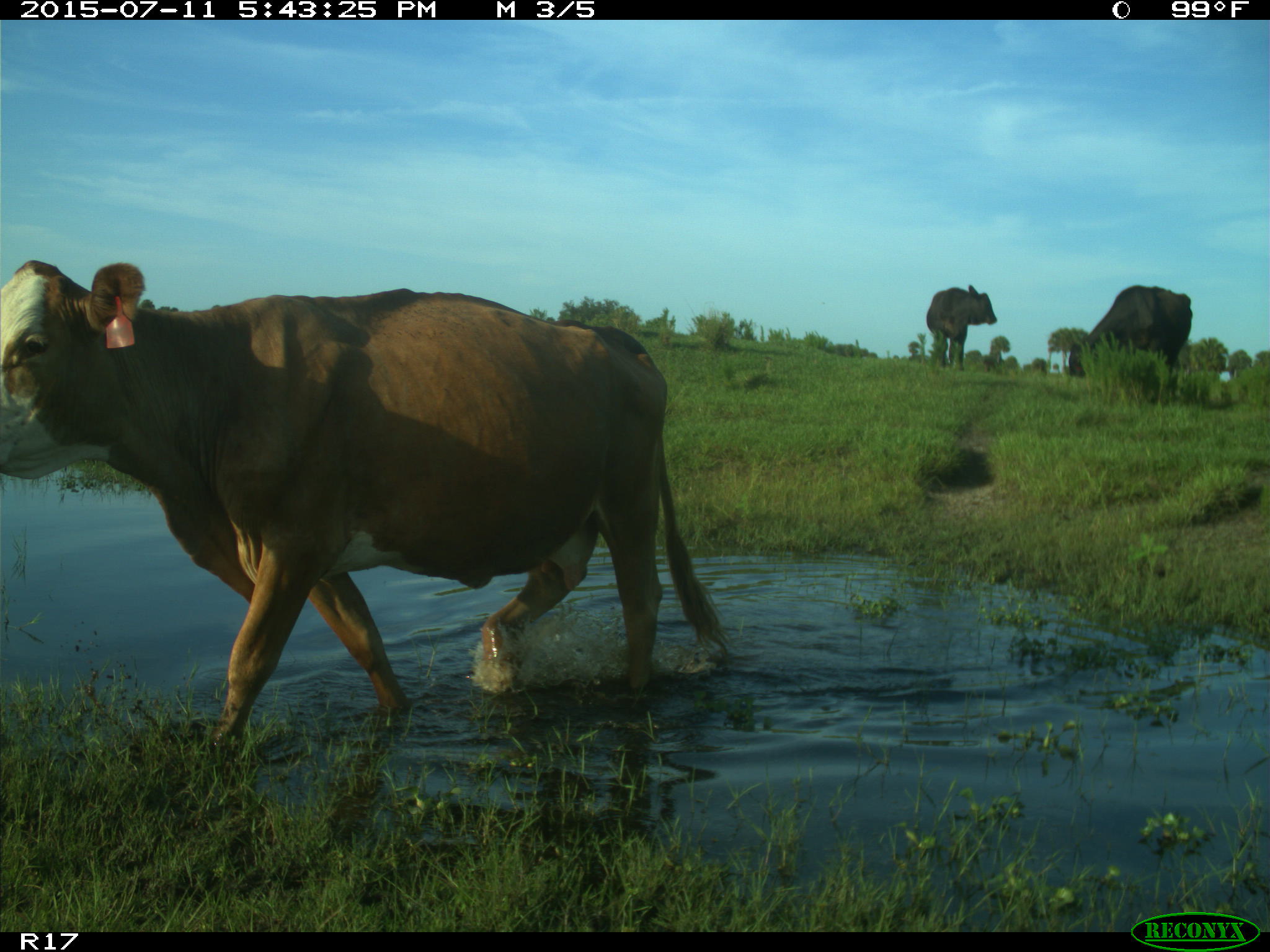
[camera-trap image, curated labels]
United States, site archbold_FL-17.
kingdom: Animalia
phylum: Chordata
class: Mammalia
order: Artiodactyla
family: Bovidae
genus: Bos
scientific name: Bos taurus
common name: domestic cow